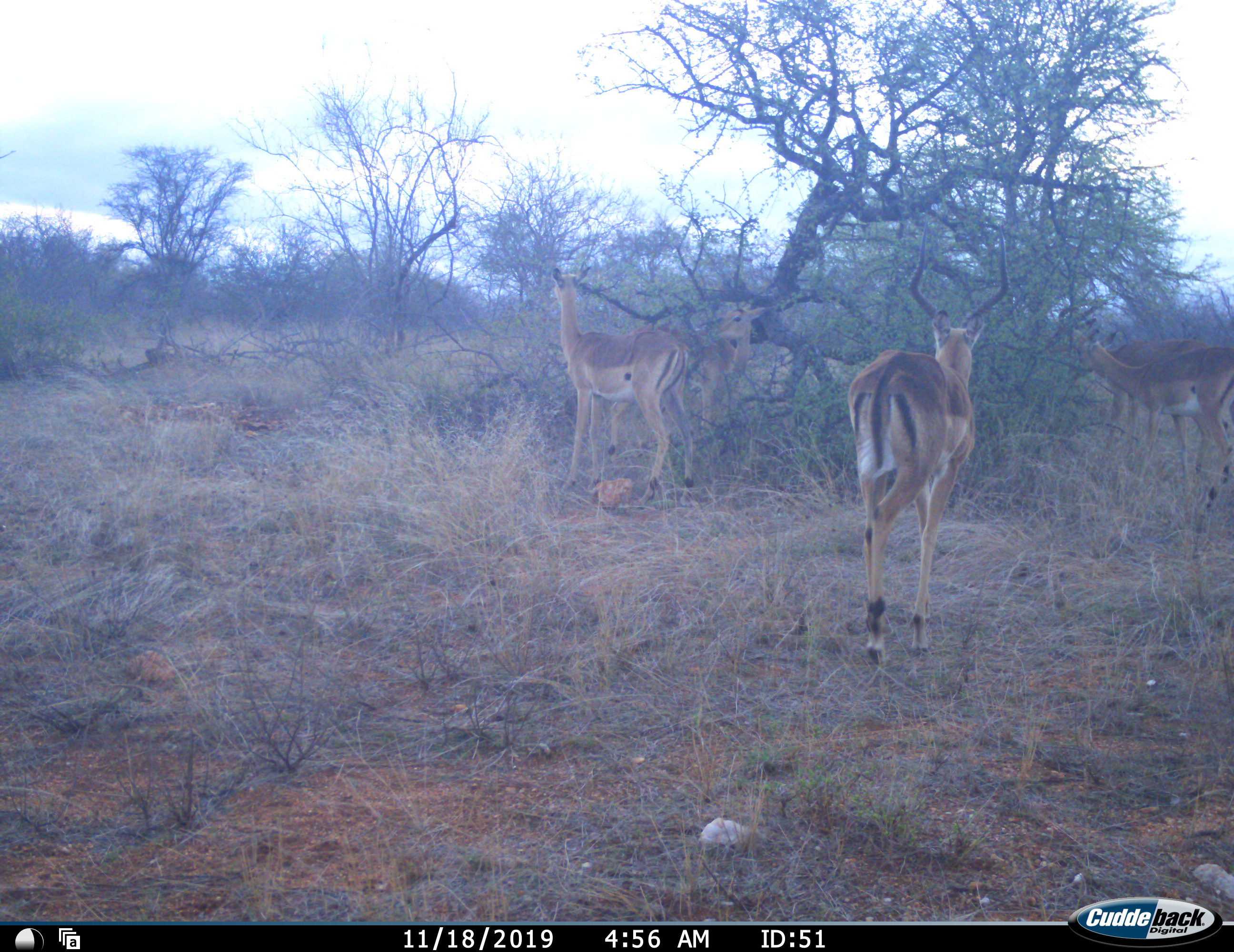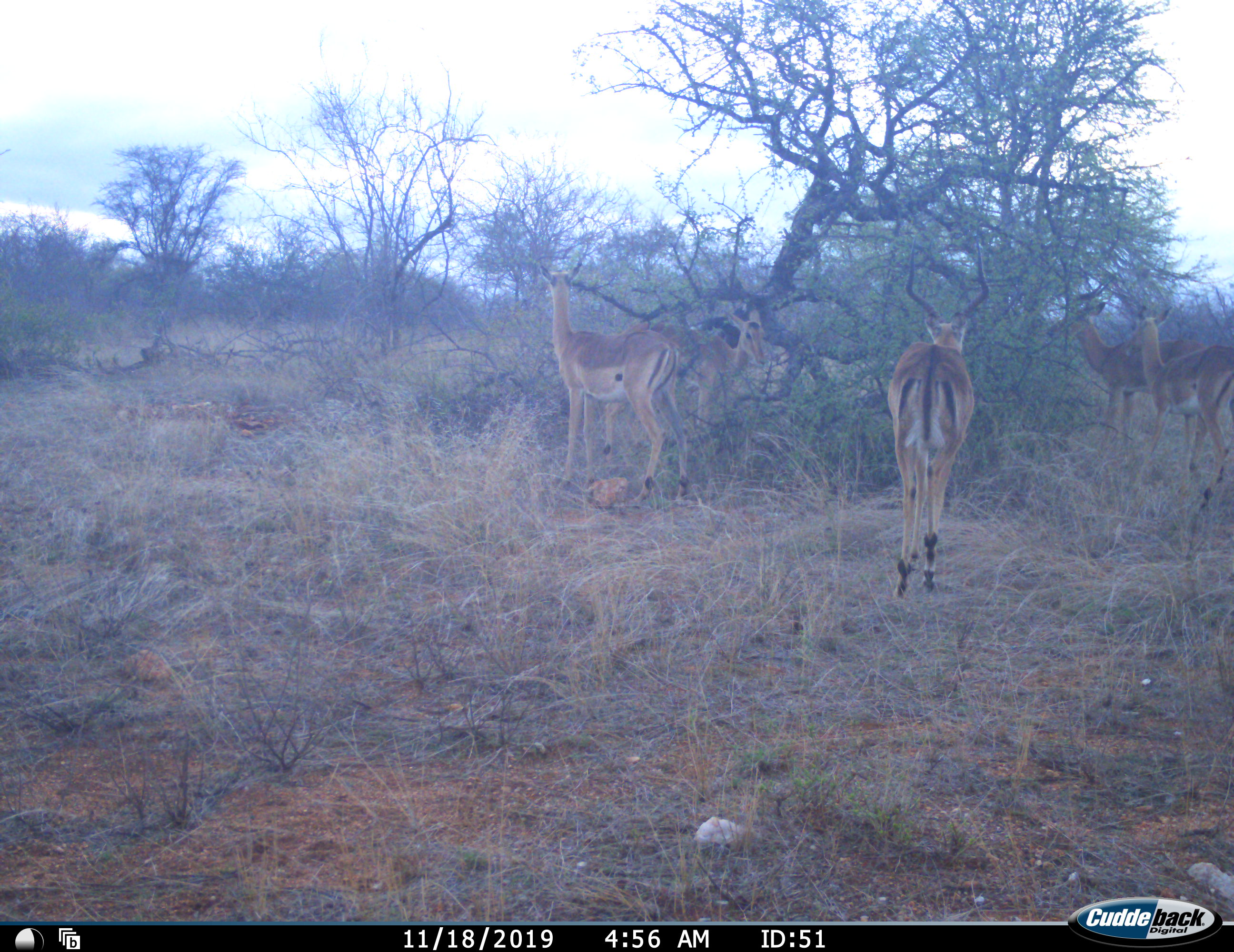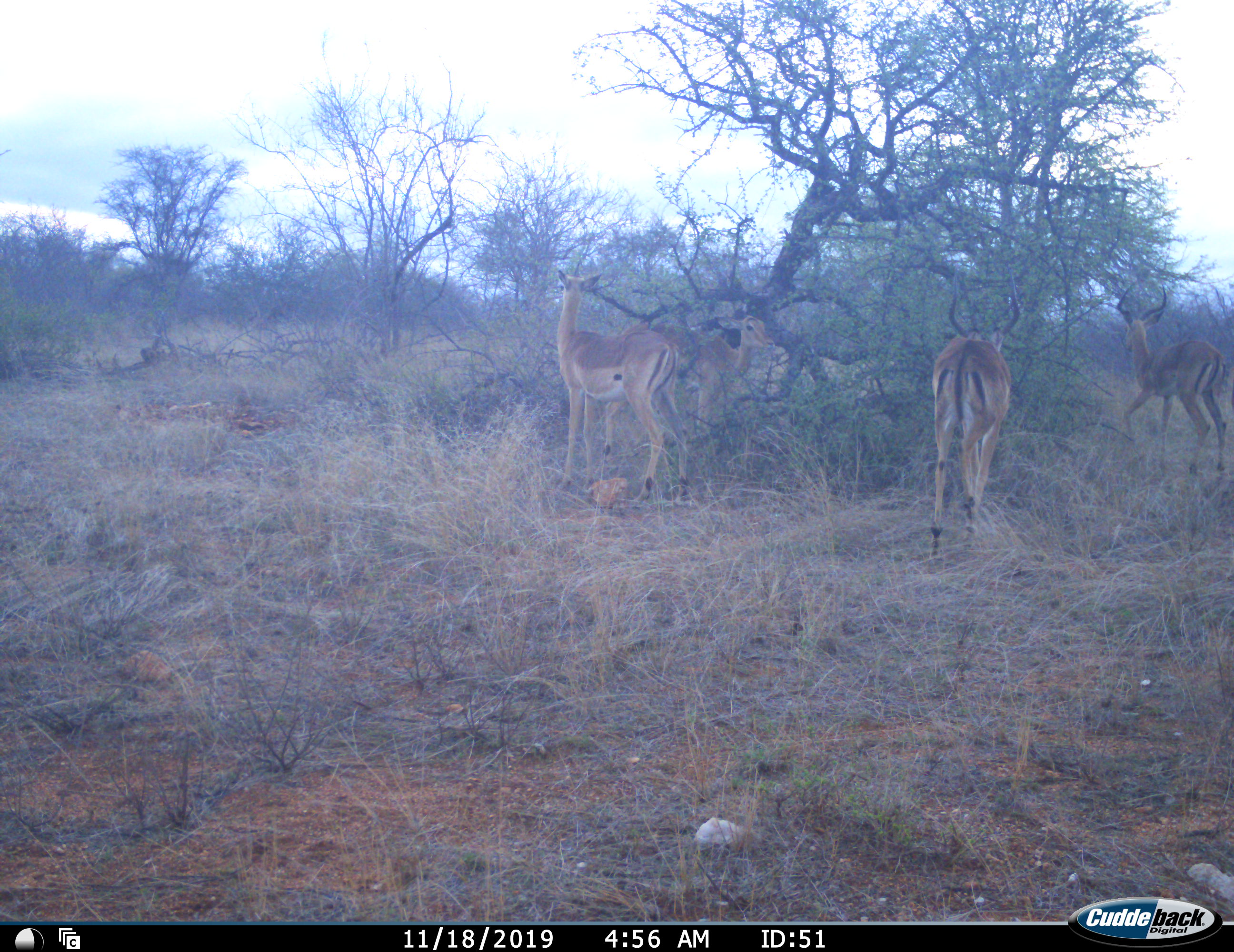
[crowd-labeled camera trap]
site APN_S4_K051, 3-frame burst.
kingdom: Animalia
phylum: Chordata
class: Mammalia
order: Artiodactyla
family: Bovidae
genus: Aepyceros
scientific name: Aepyceros melampus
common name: impala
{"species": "impala (Aepyceros melampus)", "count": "5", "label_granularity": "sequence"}